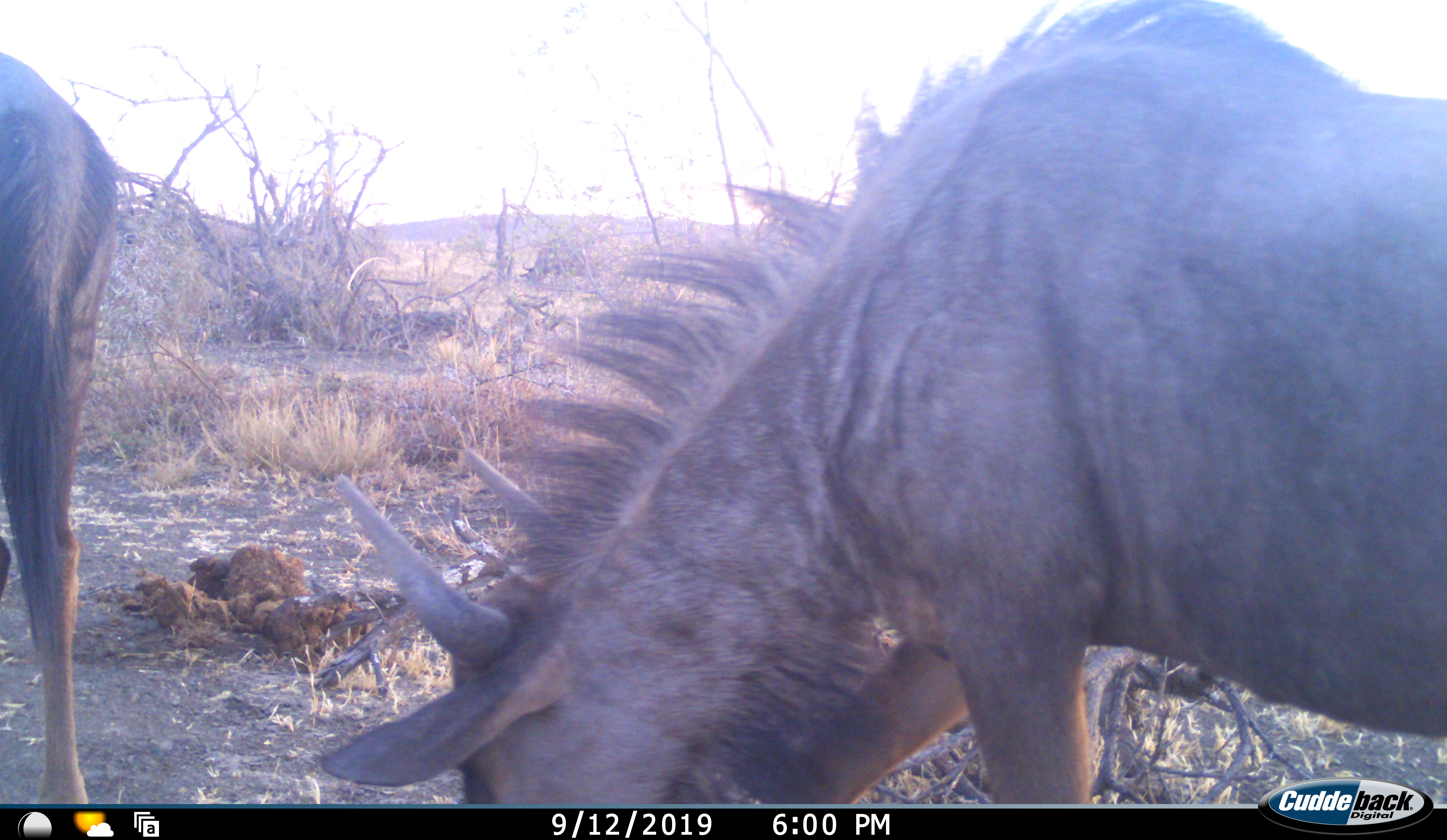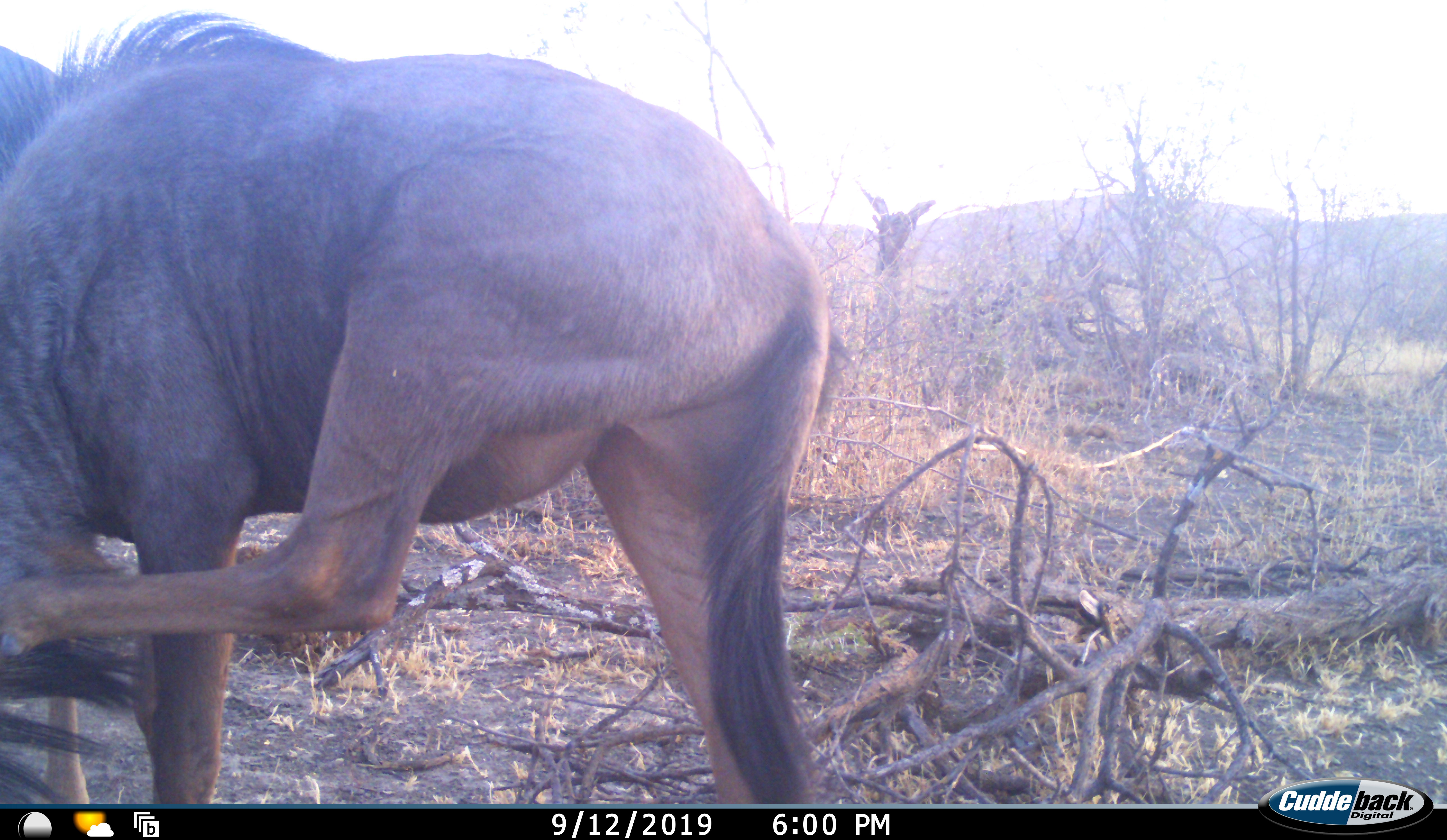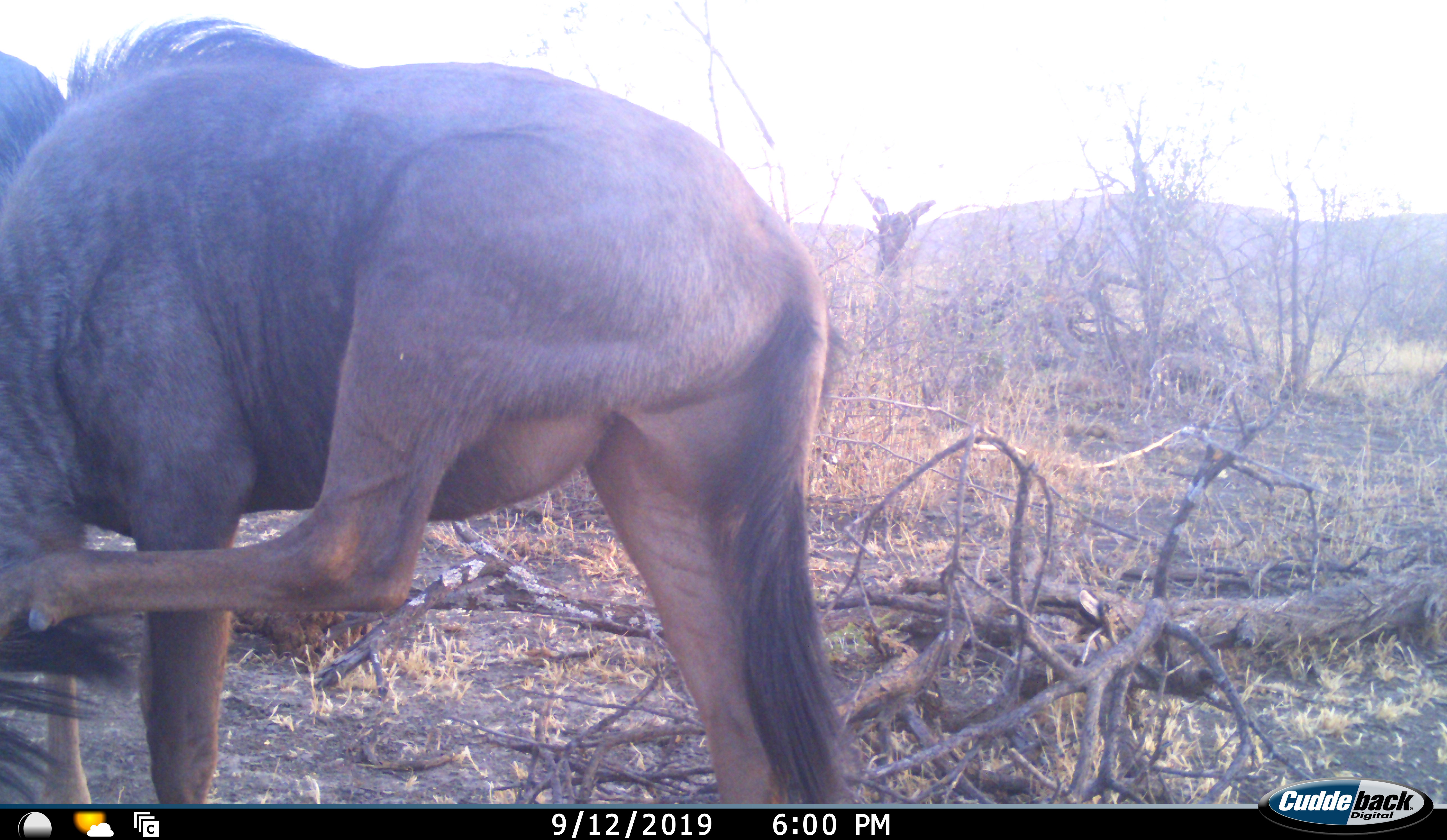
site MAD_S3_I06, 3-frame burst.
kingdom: Animalia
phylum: Chordata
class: Mammalia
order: Artiodactyla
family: Bovidae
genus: Connochaetes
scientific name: Connochaetes taurinus taurinus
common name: blue wildebeest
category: wildebeestblue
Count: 2.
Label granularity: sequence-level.